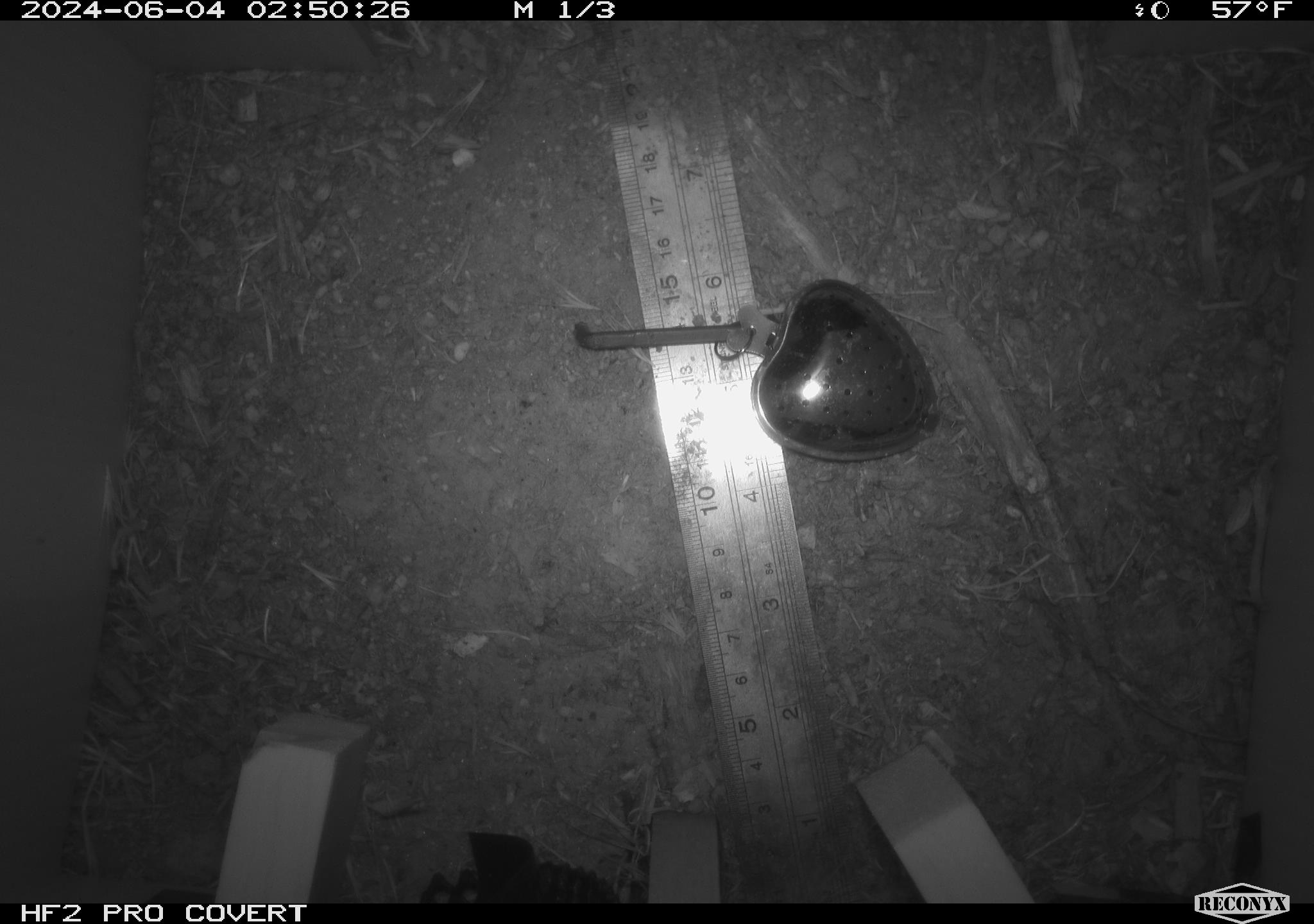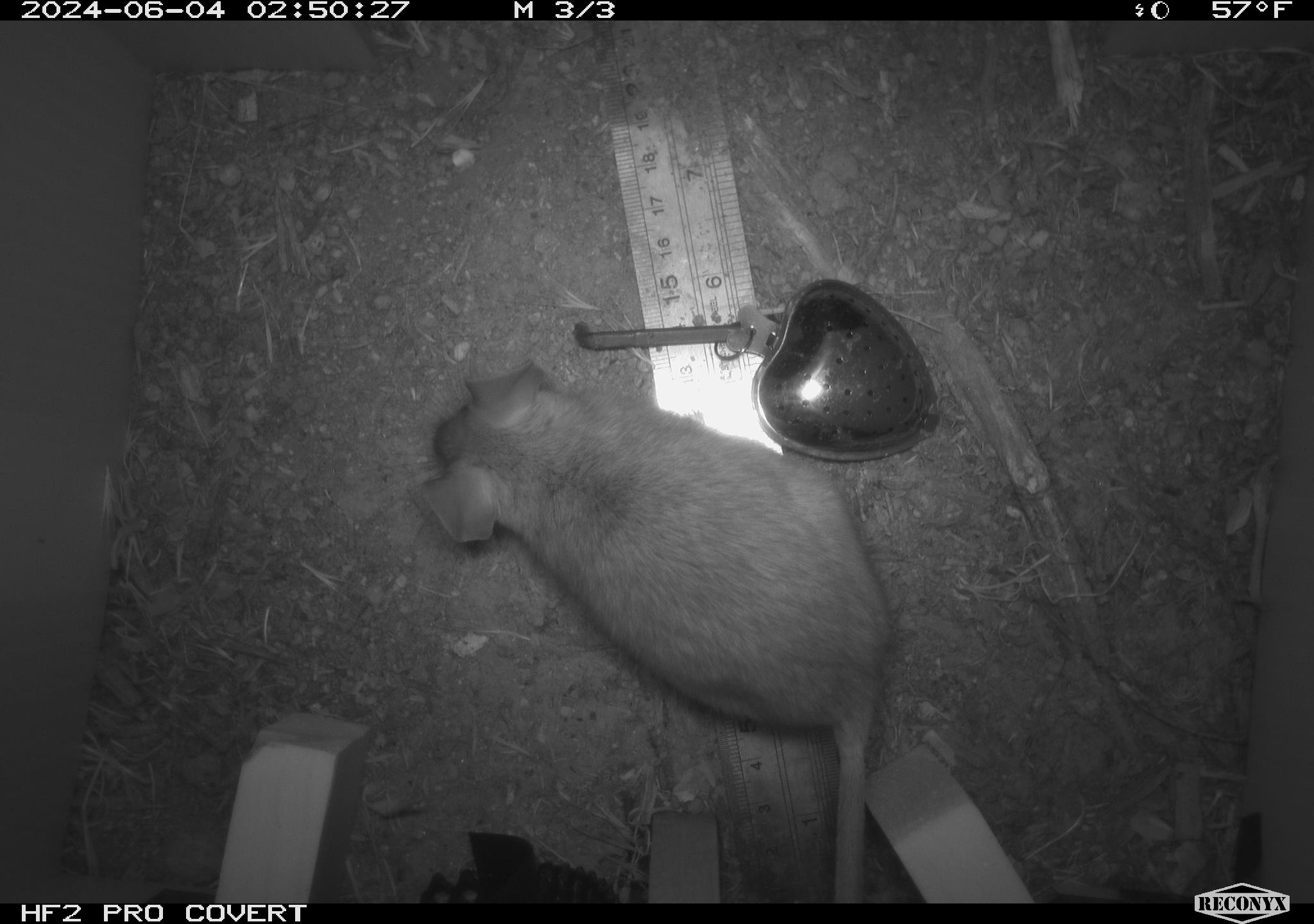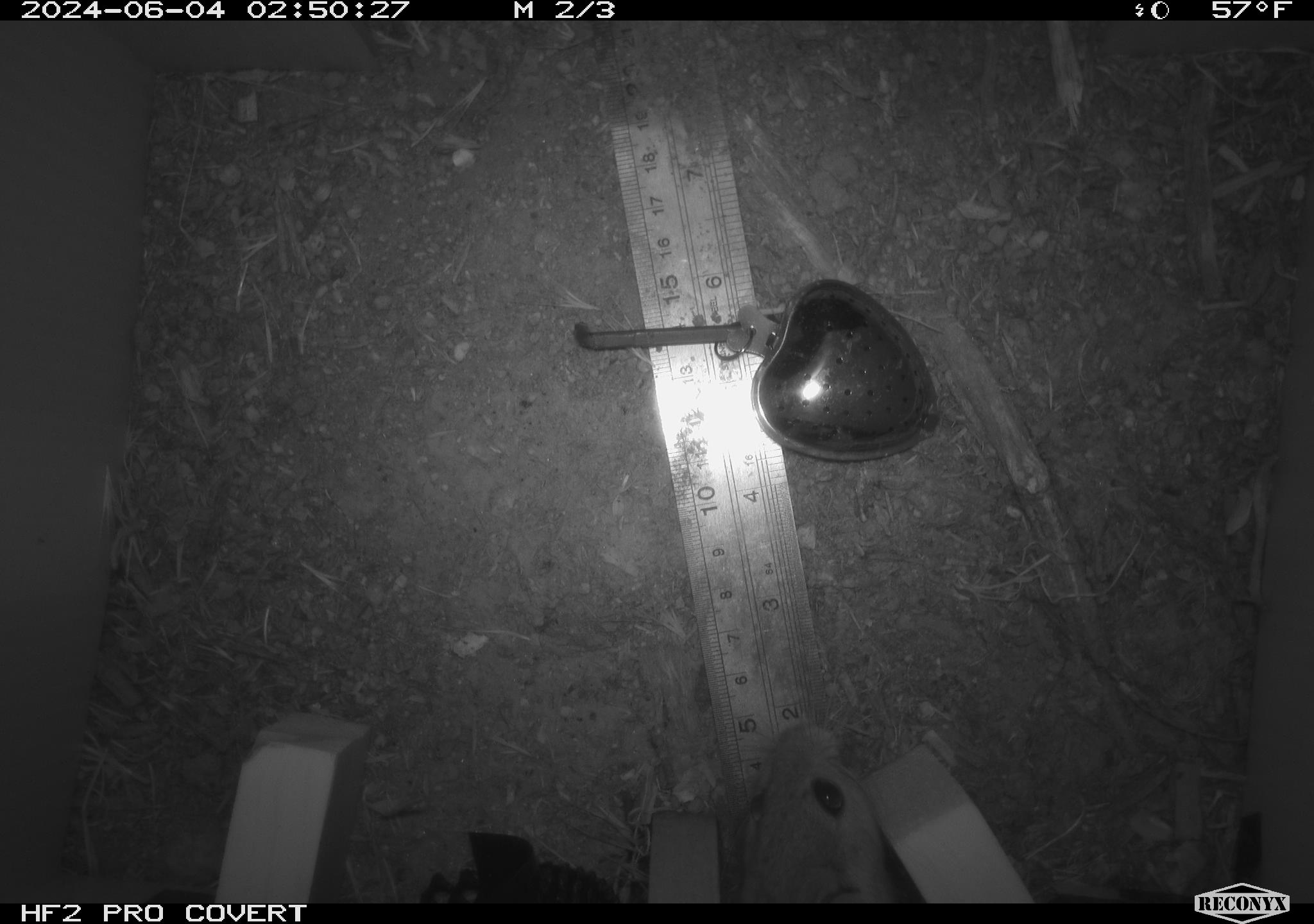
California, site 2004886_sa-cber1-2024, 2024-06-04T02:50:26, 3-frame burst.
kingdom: Animalia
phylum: Chordata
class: Mammalia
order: Rodentia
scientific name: Rodentia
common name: mouse species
Mouse species (Rodentia).